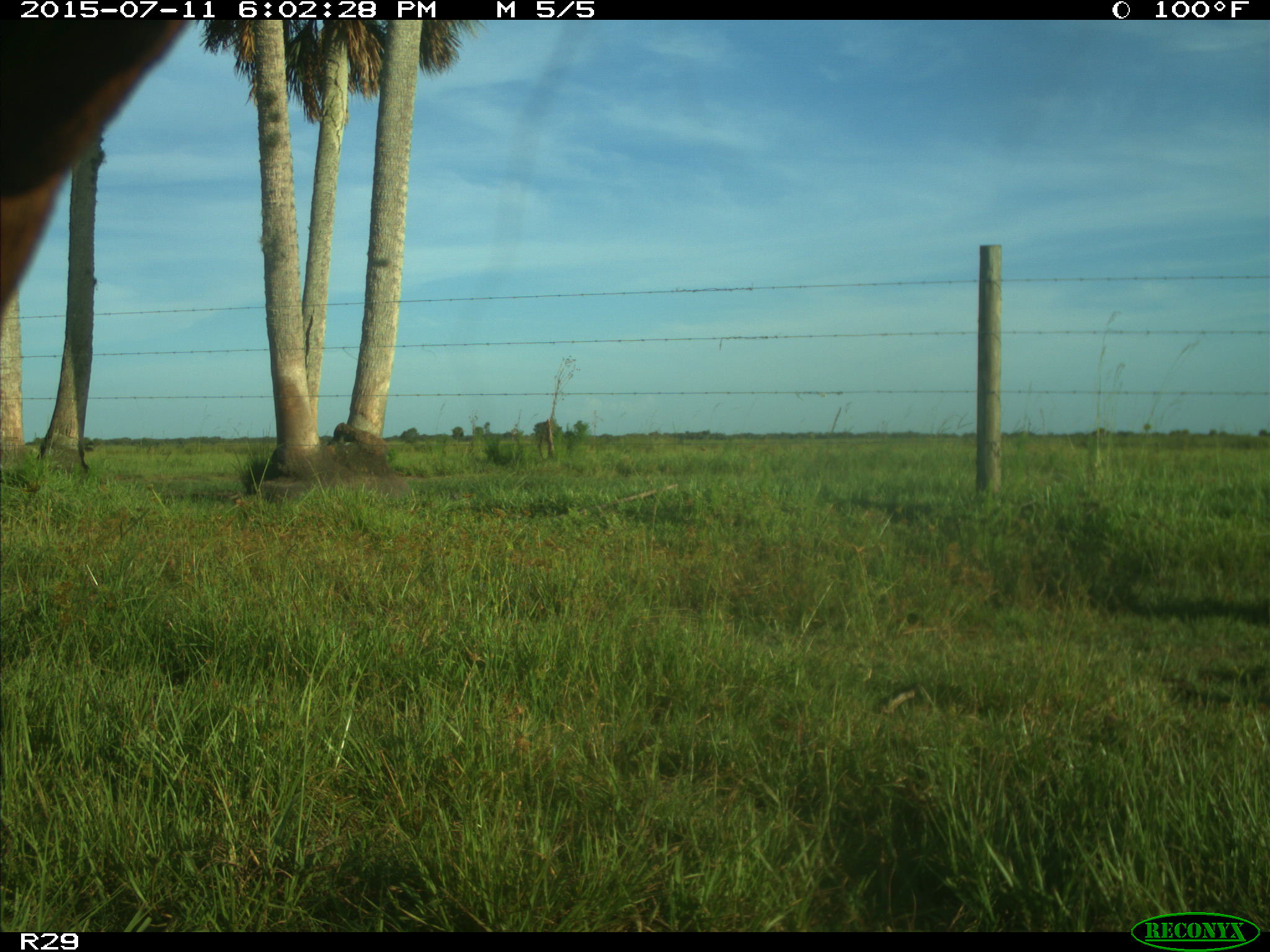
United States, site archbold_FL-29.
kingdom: Animalia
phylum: Chordata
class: Mammalia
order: Artiodactyla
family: Bovidae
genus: Bos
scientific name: Bos taurus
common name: domestic cow